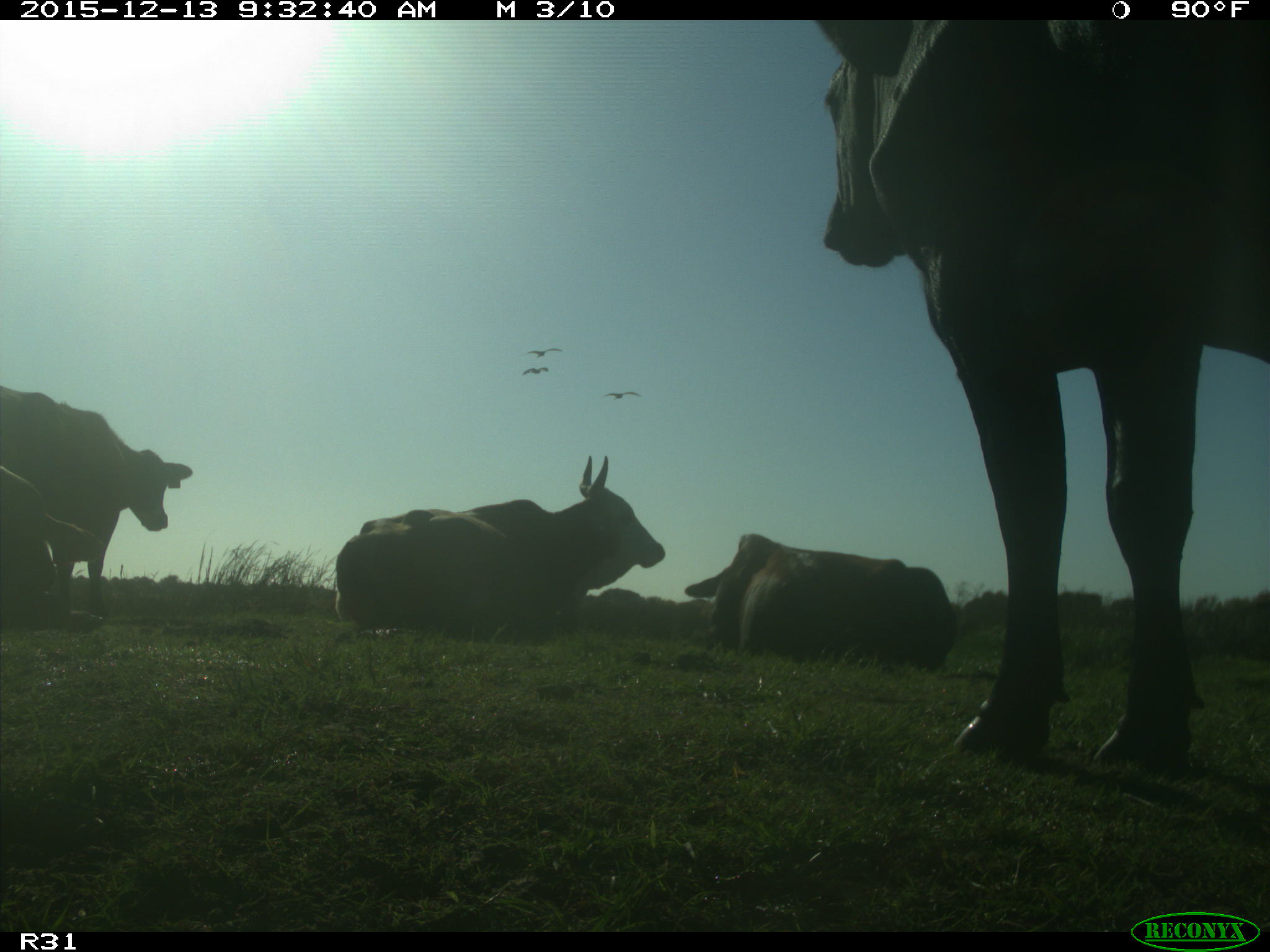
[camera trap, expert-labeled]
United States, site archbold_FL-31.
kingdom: Animalia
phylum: Chordata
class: Mammalia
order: Artiodactyla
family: Bovidae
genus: Bos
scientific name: Bos taurus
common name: domestic cow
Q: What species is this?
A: Bos taurus (domestic cow).